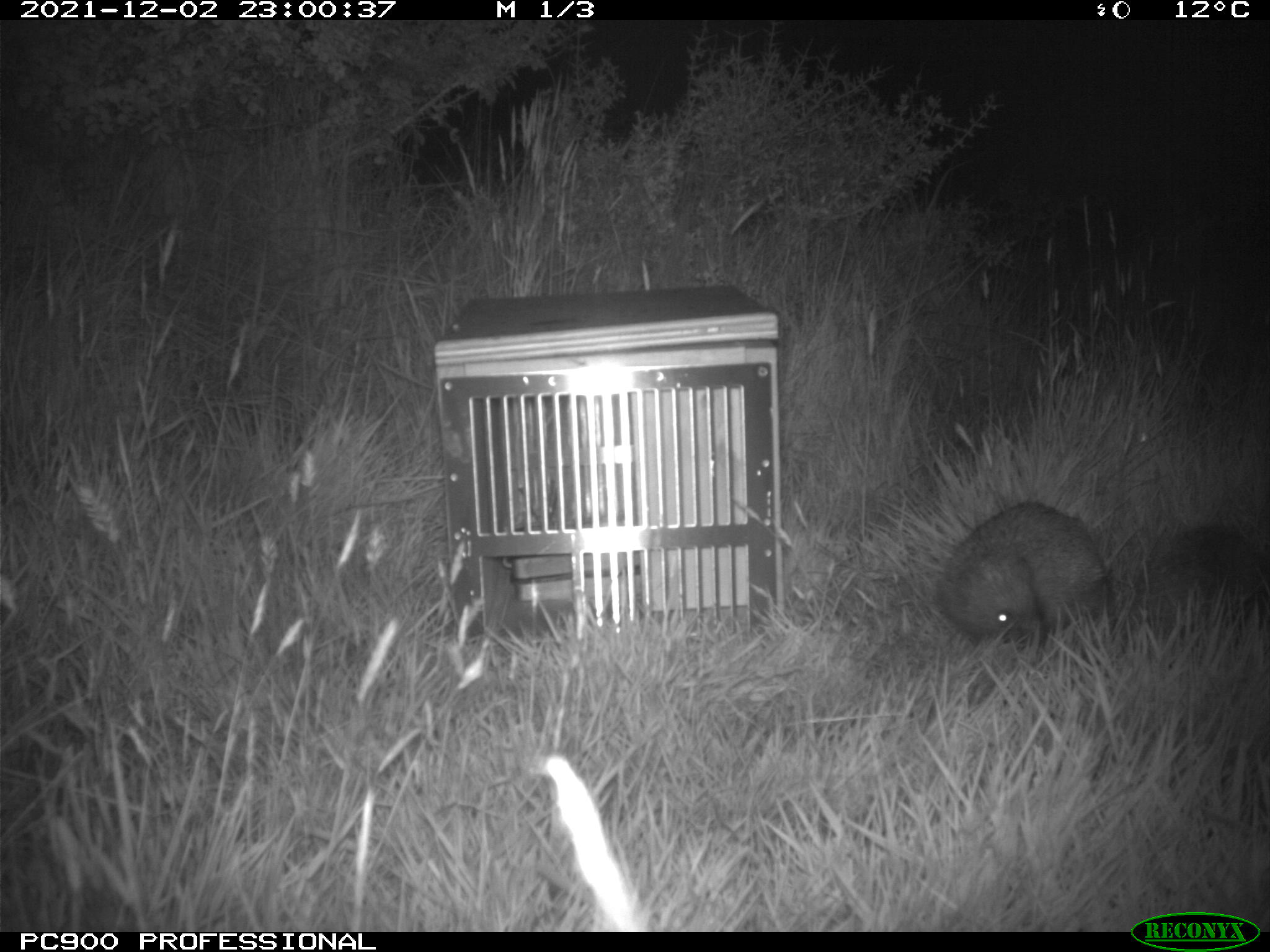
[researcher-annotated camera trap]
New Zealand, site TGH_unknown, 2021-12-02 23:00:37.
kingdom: Animalia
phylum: Chordata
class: Mammalia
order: Eulipotyphla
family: Erinaceidae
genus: Erinaceus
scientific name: Erinaceus europaeus europaeus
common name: european hedgehog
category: hedgehog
Hedgehog (european hedgehog) (Erinaceus europaeus europaeus).